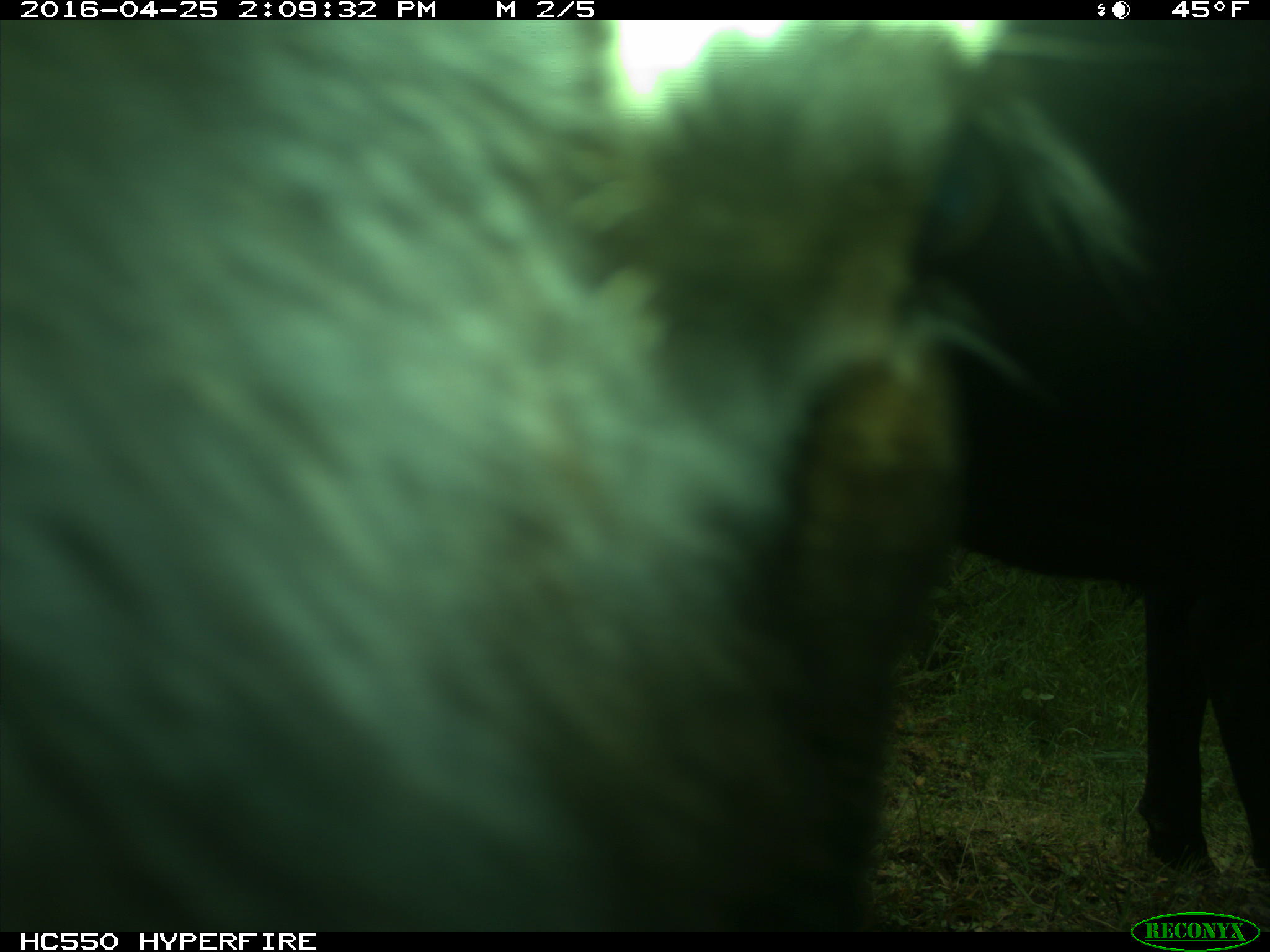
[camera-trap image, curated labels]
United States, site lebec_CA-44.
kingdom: Animalia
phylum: Chordata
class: Mammalia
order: Artiodactyla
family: Bovidae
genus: Bos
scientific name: Bos taurus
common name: domestic cow